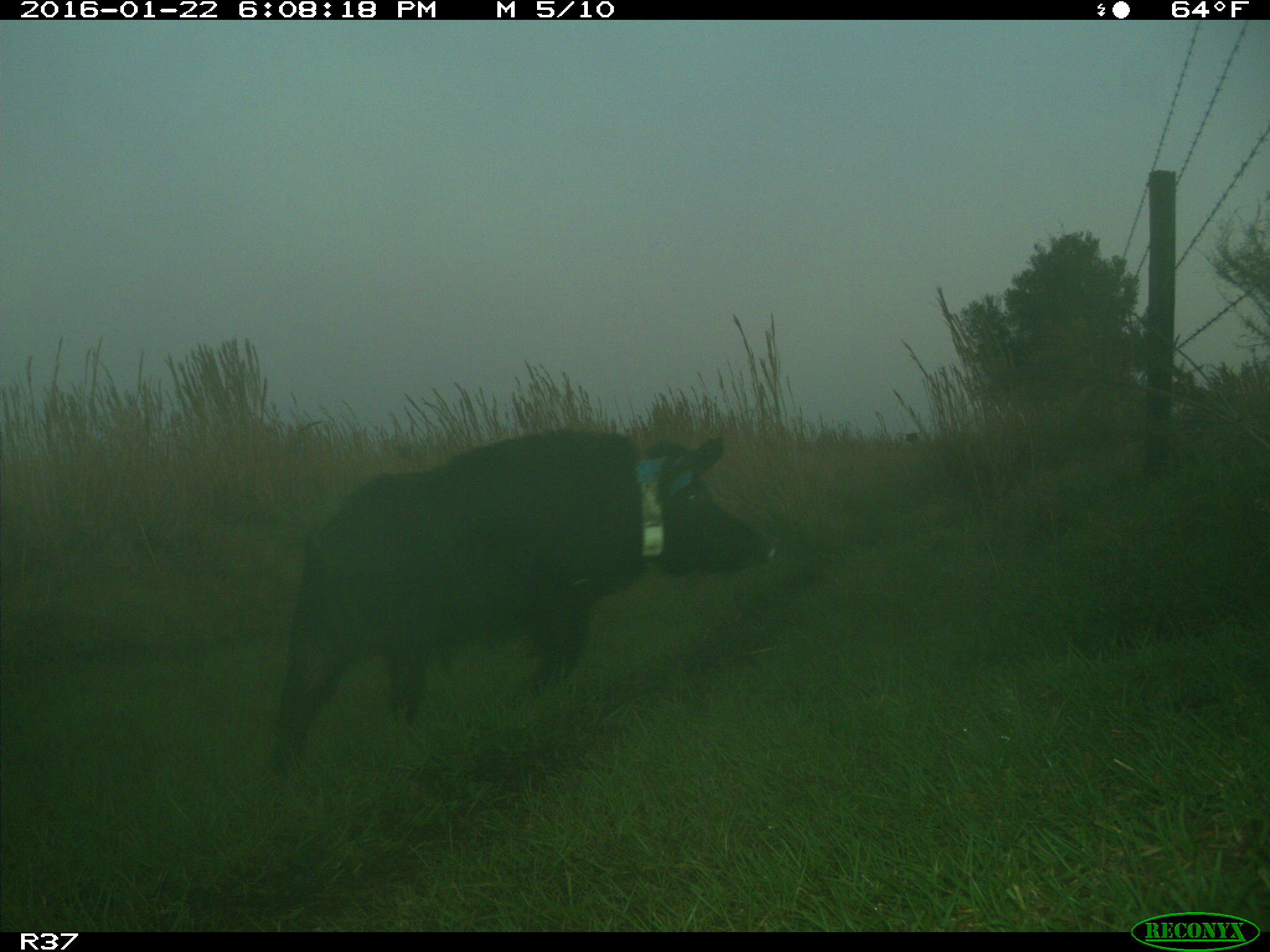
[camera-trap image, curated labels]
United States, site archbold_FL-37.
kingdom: Animalia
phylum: Chordata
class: Mammalia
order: Artiodactyla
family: Suidae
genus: Sus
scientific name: Sus scrofa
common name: wild boar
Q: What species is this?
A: Sus scrofa (wild boar).